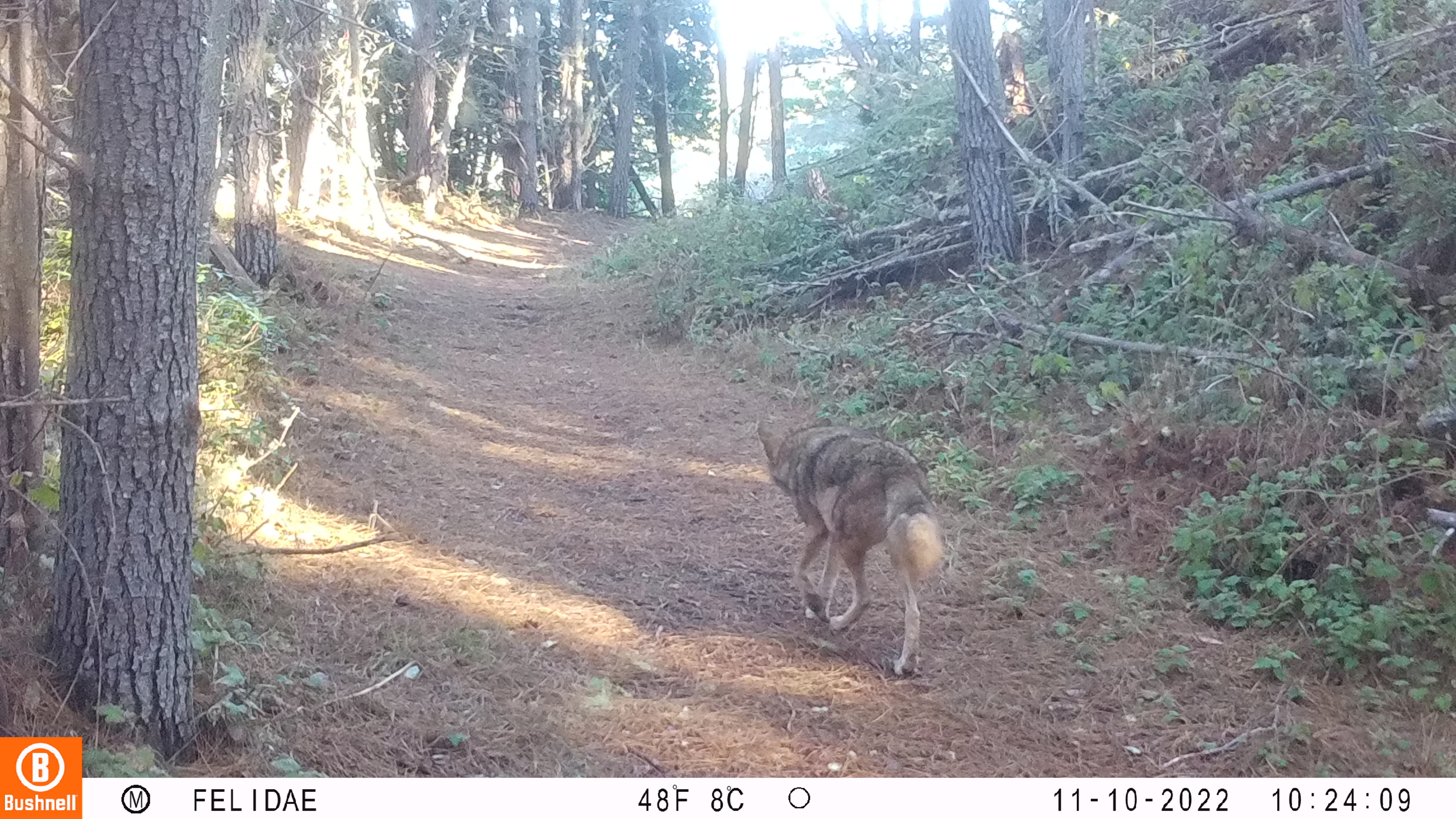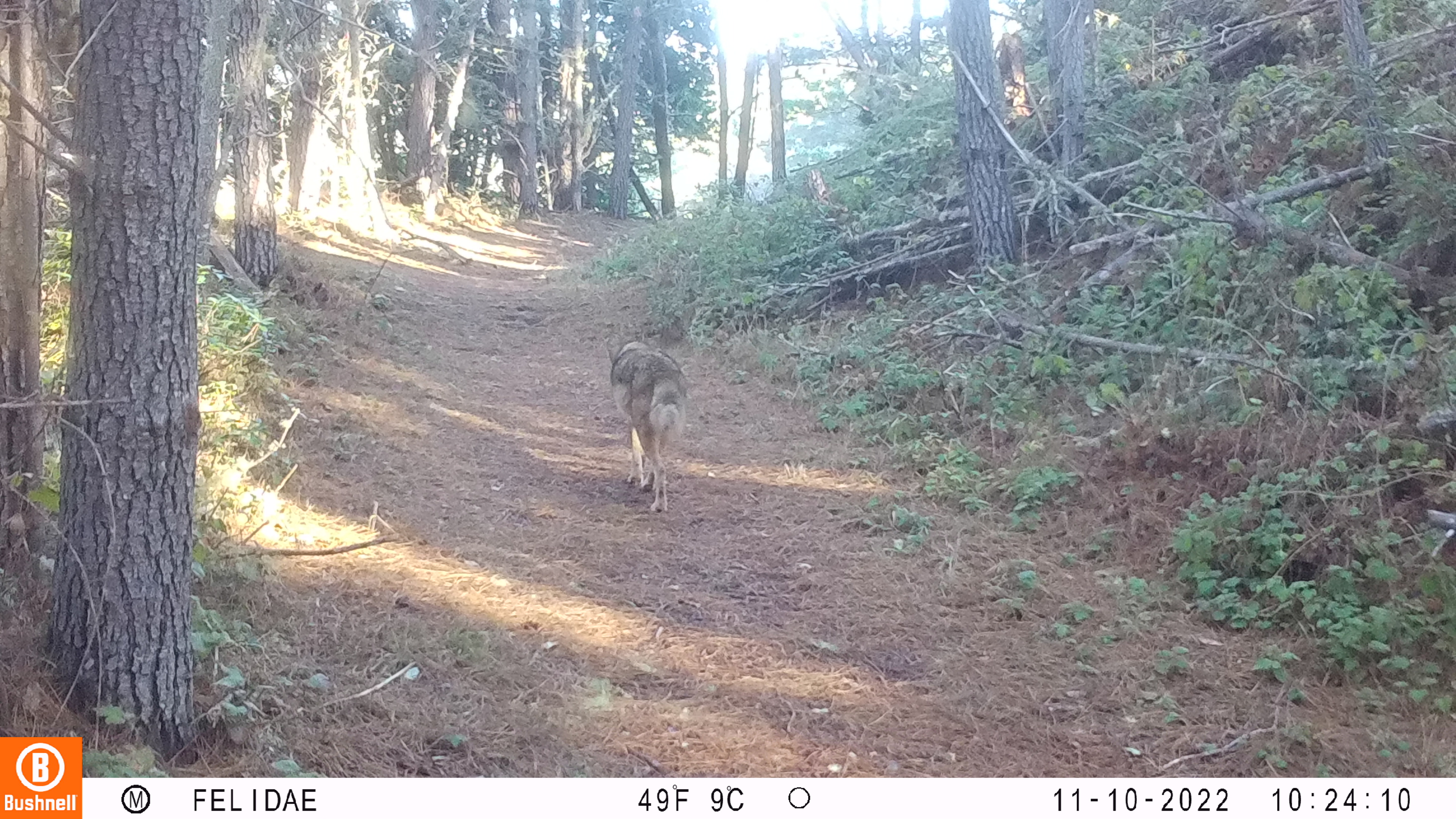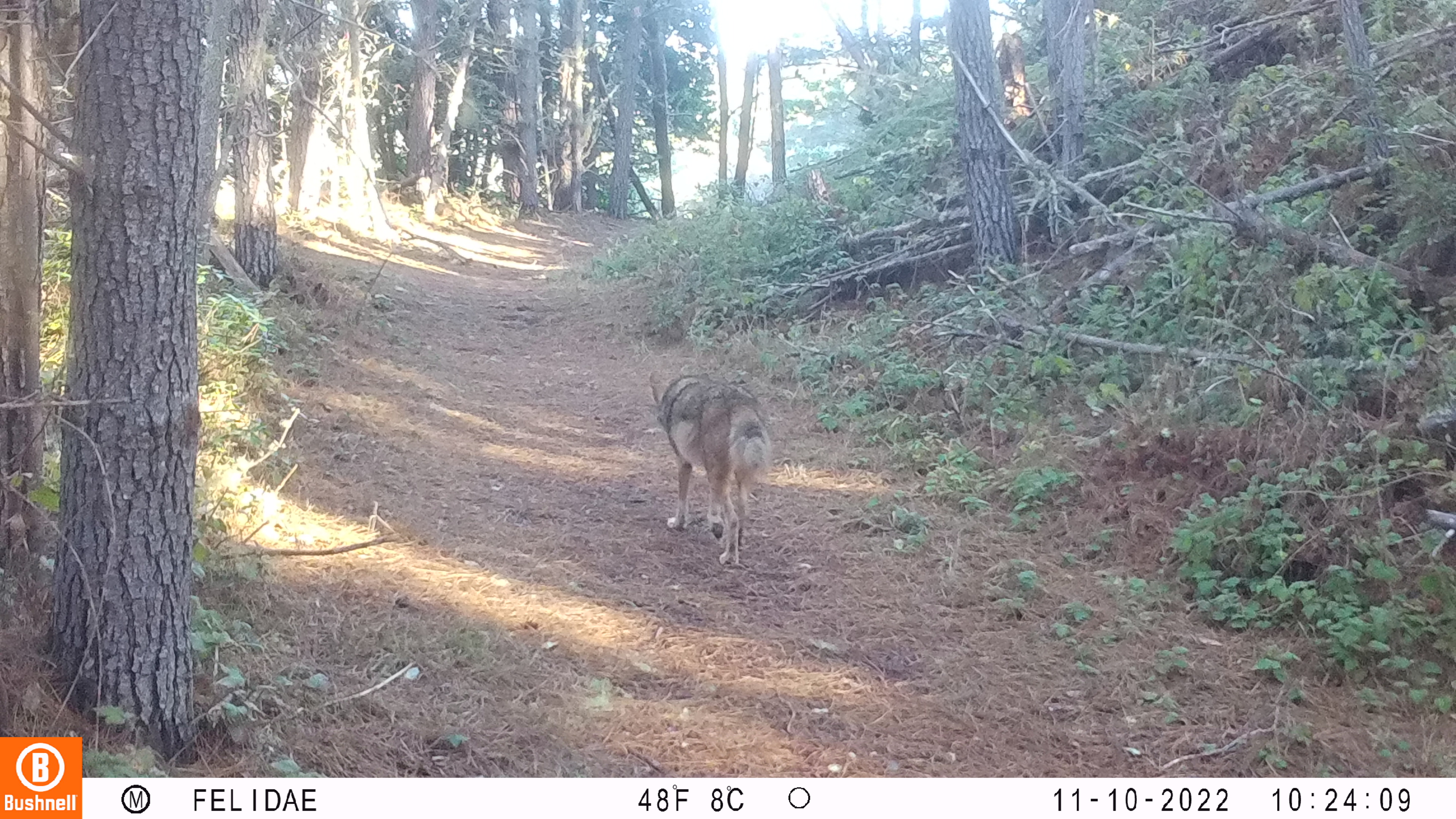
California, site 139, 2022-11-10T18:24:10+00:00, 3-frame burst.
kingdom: Animalia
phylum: Chordata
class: Mammalia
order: Carnivora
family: Canidae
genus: Canis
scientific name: Canis latrans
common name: coyote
Coyote (Canis latrans).